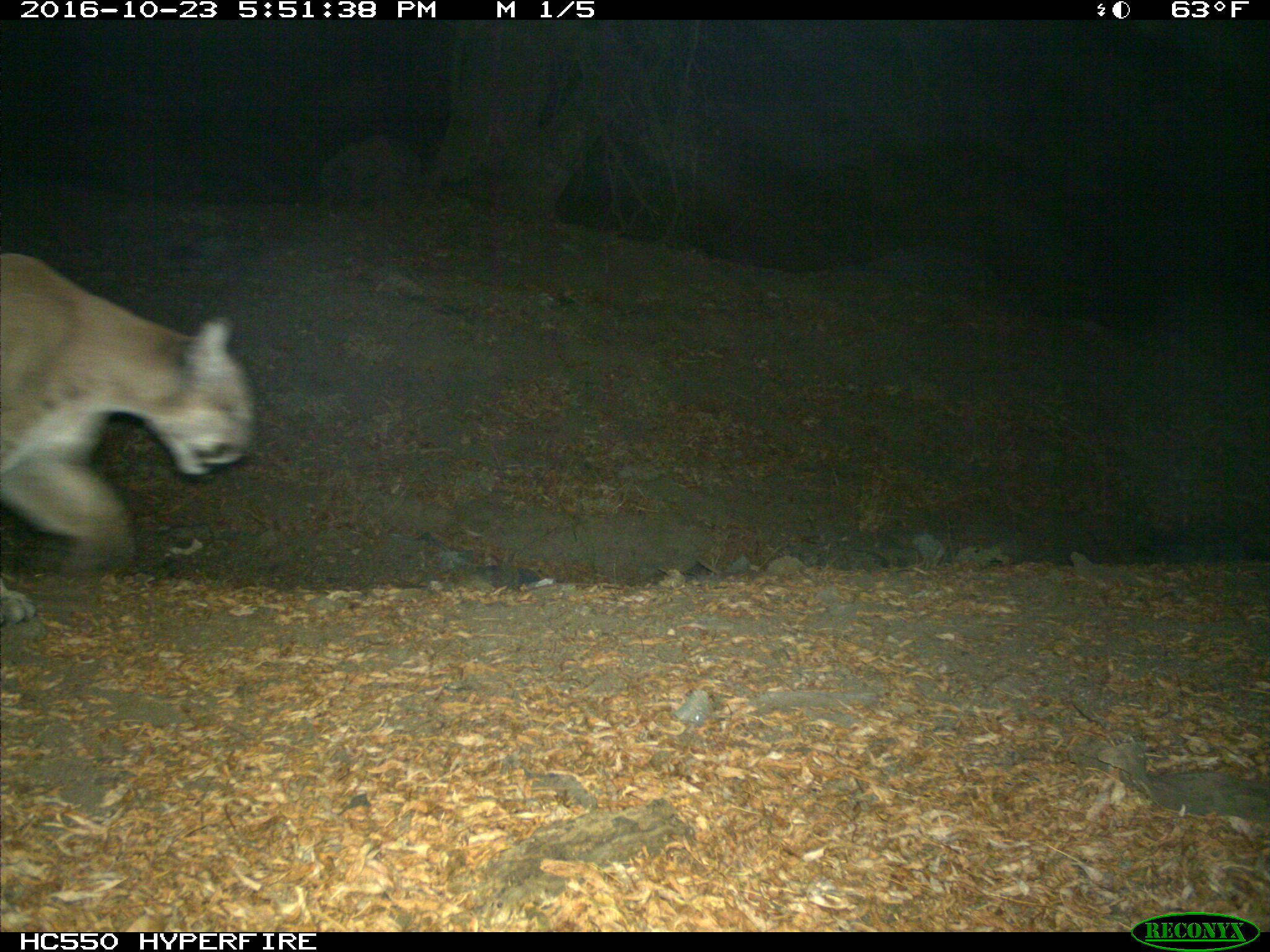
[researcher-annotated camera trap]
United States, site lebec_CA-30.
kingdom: Animalia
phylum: Chordata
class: Mammalia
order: Carnivora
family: Felidae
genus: Puma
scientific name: Puma concolor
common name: mountain lion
Puma concolor (mountain lion).